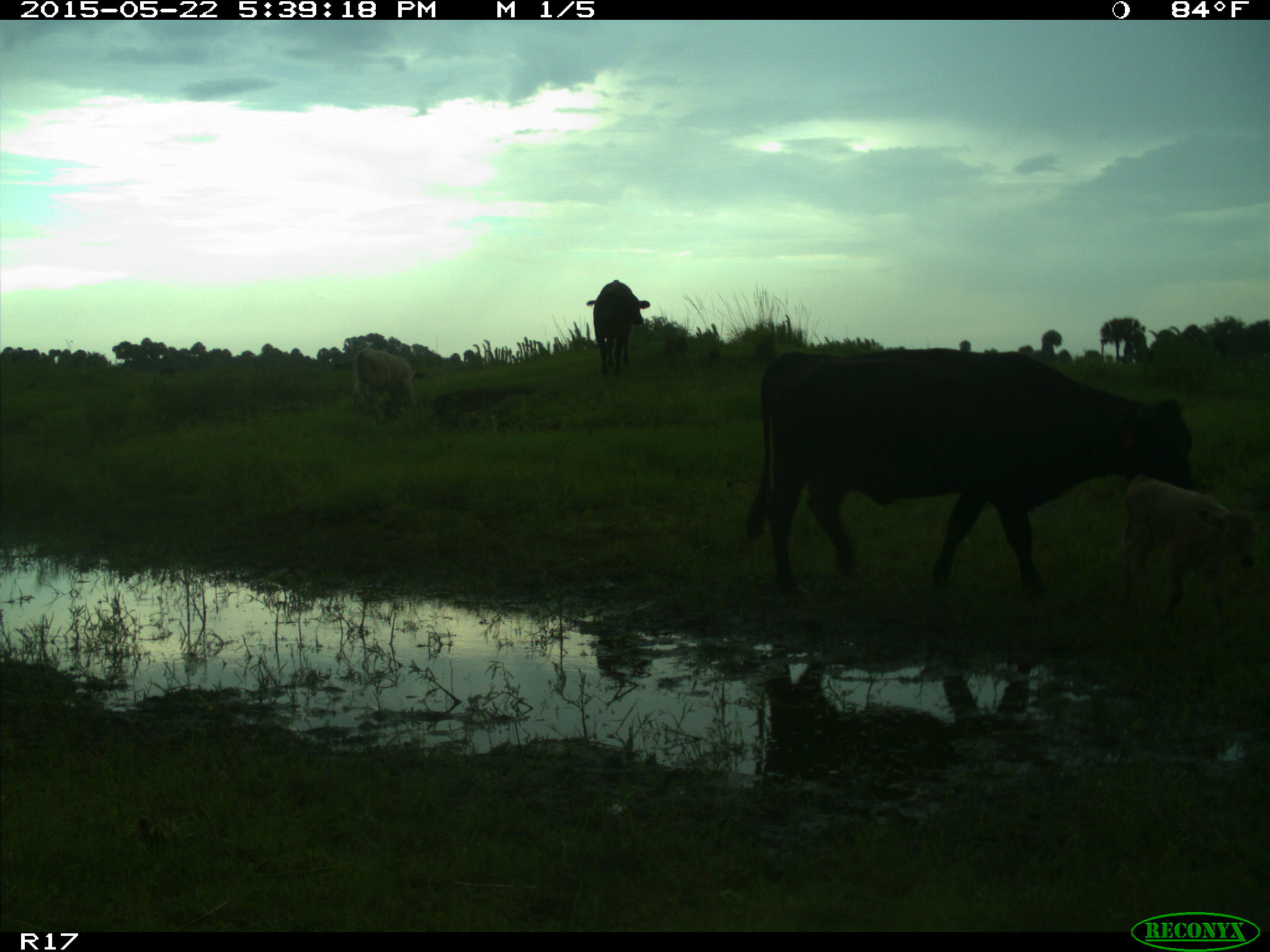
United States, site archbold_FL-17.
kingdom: Animalia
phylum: Chordata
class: Mammalia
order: Artiodactyla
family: Bovidae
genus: Bos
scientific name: Bos taurus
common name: domestic cow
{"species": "Bos taurus (domestic cow)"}